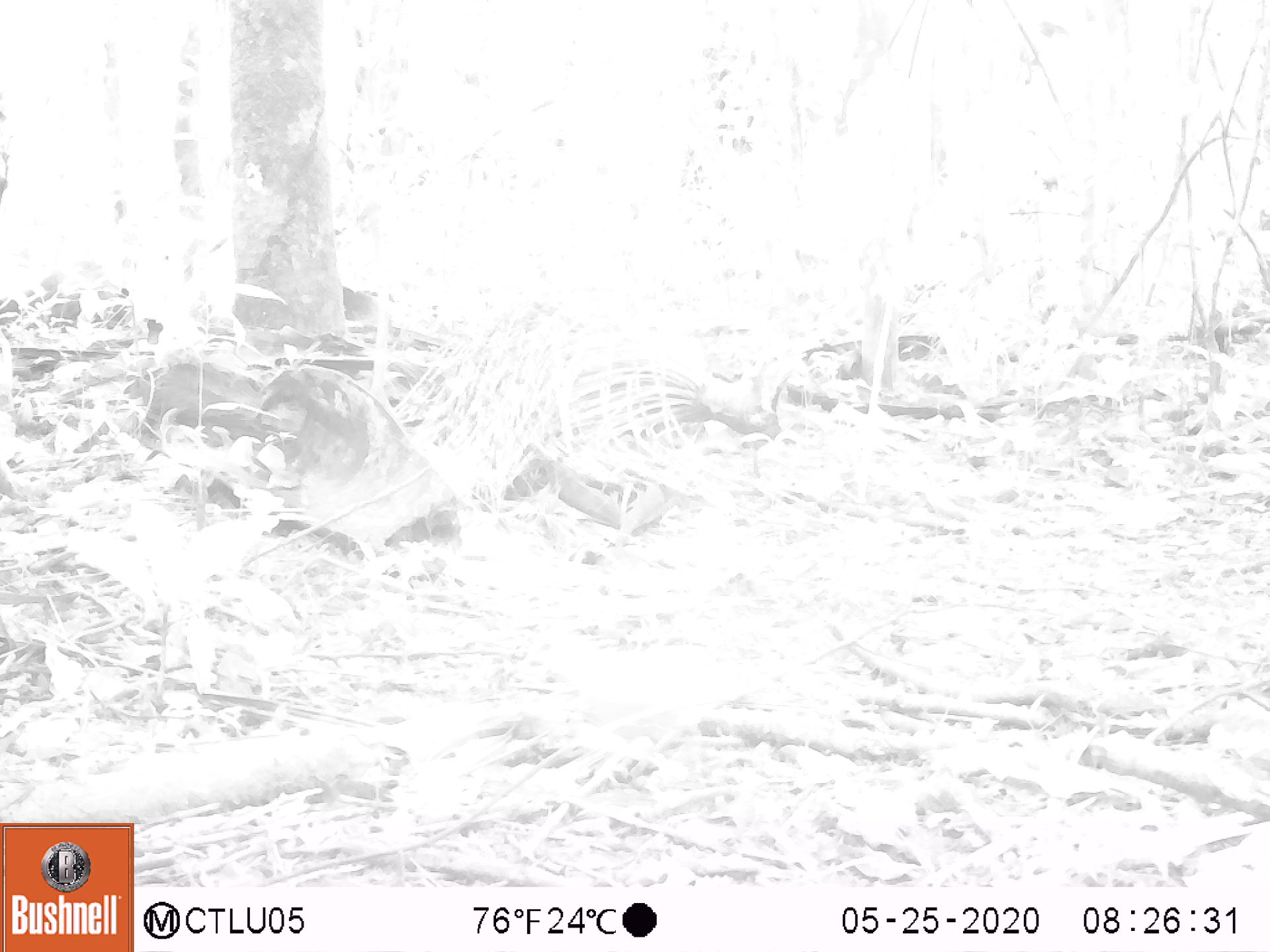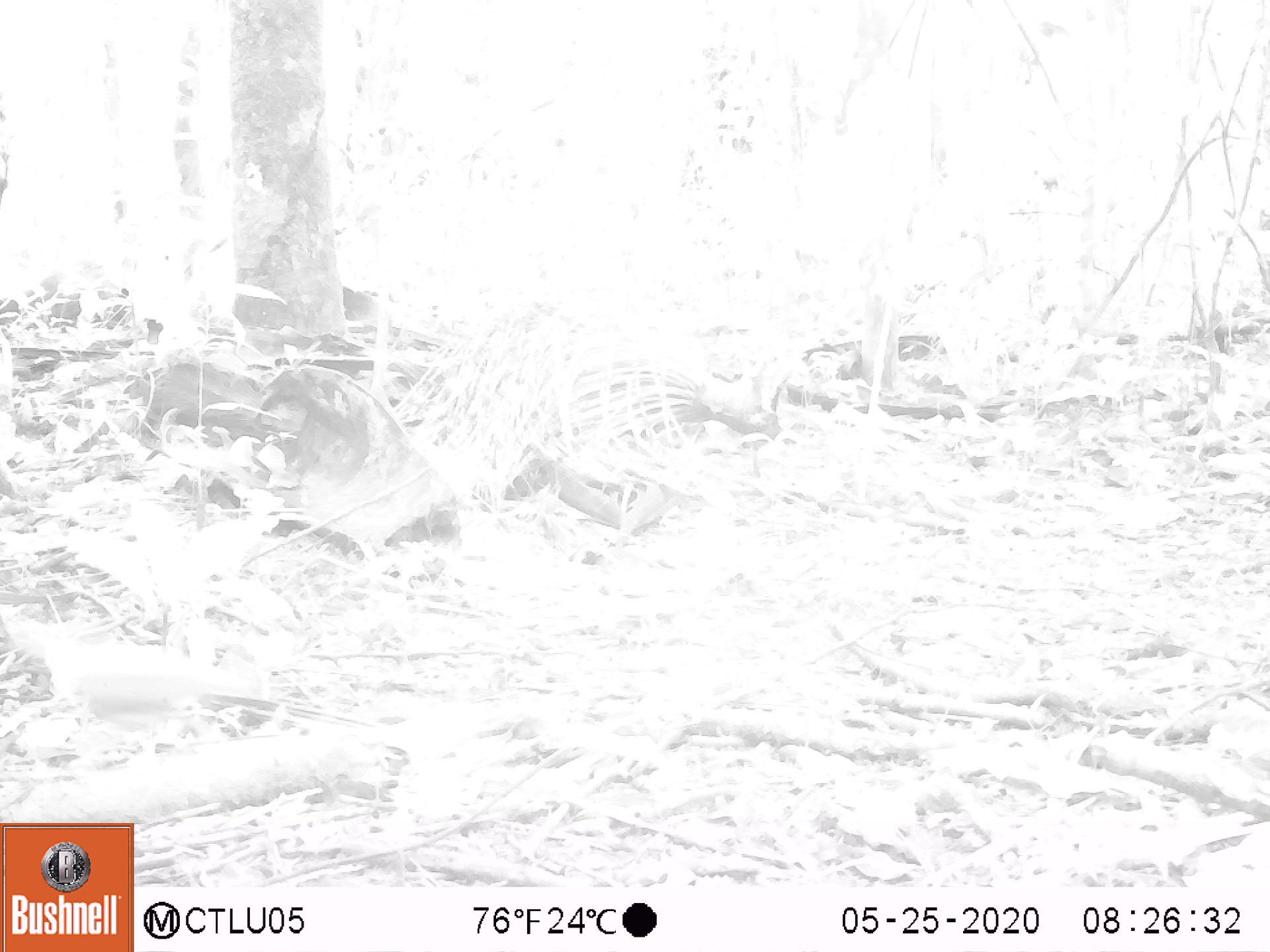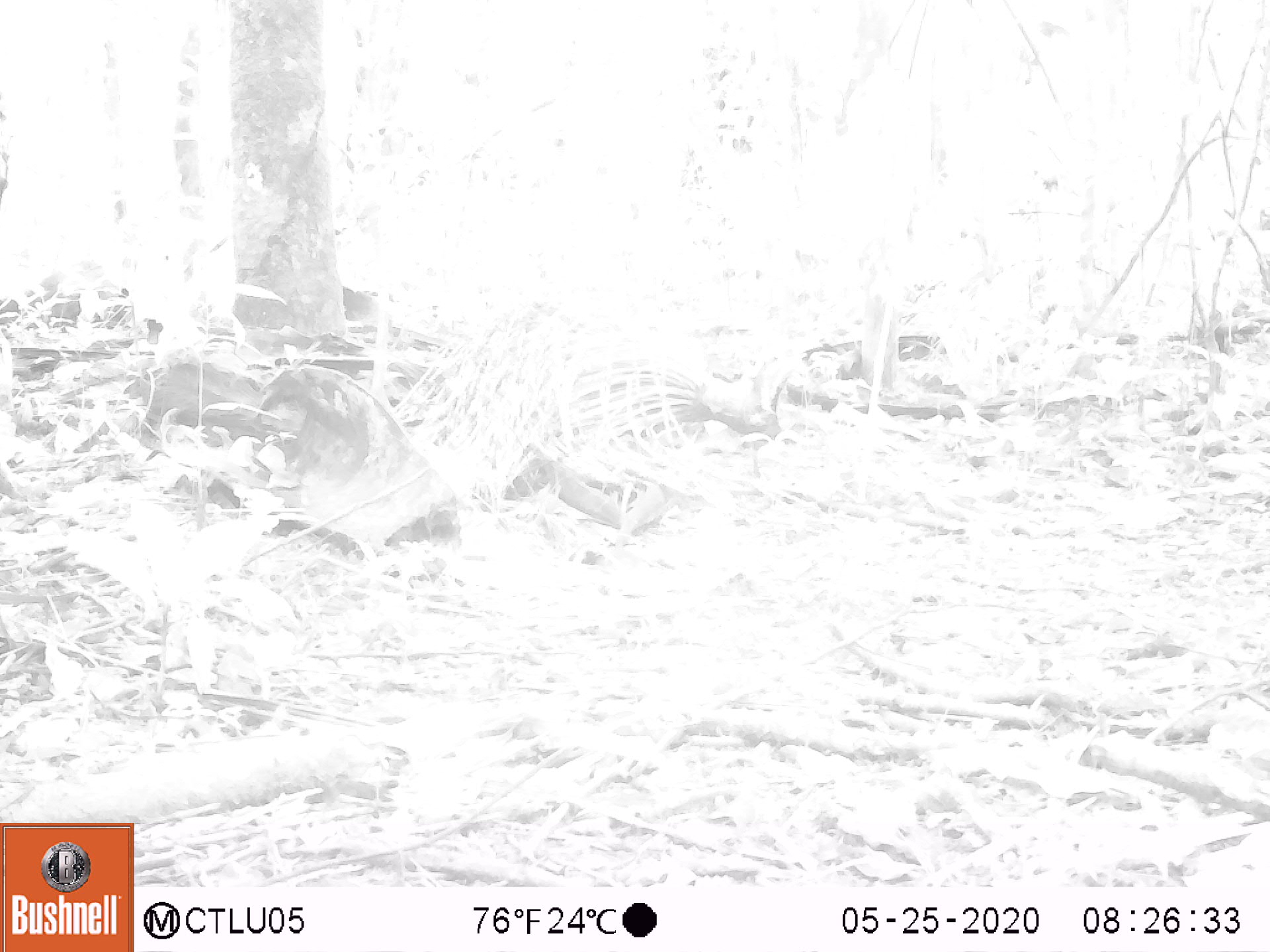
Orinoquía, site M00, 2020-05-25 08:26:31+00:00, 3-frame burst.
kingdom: Animalia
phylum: Chordata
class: Aves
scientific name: Aves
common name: bird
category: unknown bird